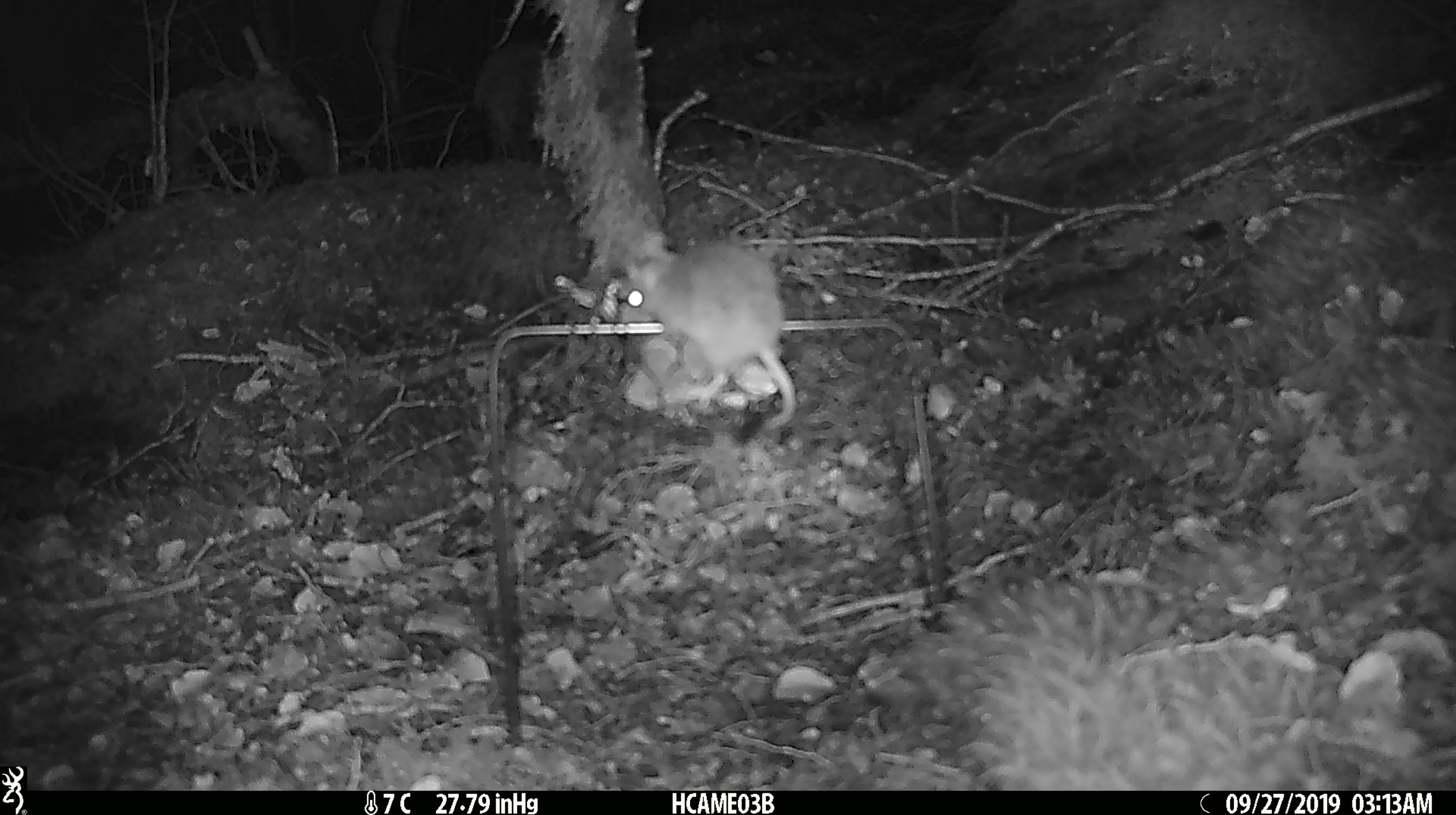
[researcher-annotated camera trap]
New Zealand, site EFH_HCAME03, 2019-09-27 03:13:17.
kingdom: Animalia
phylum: Chordata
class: Mammalia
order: Rodentia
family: Muridae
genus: Mus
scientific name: Mus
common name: mouse